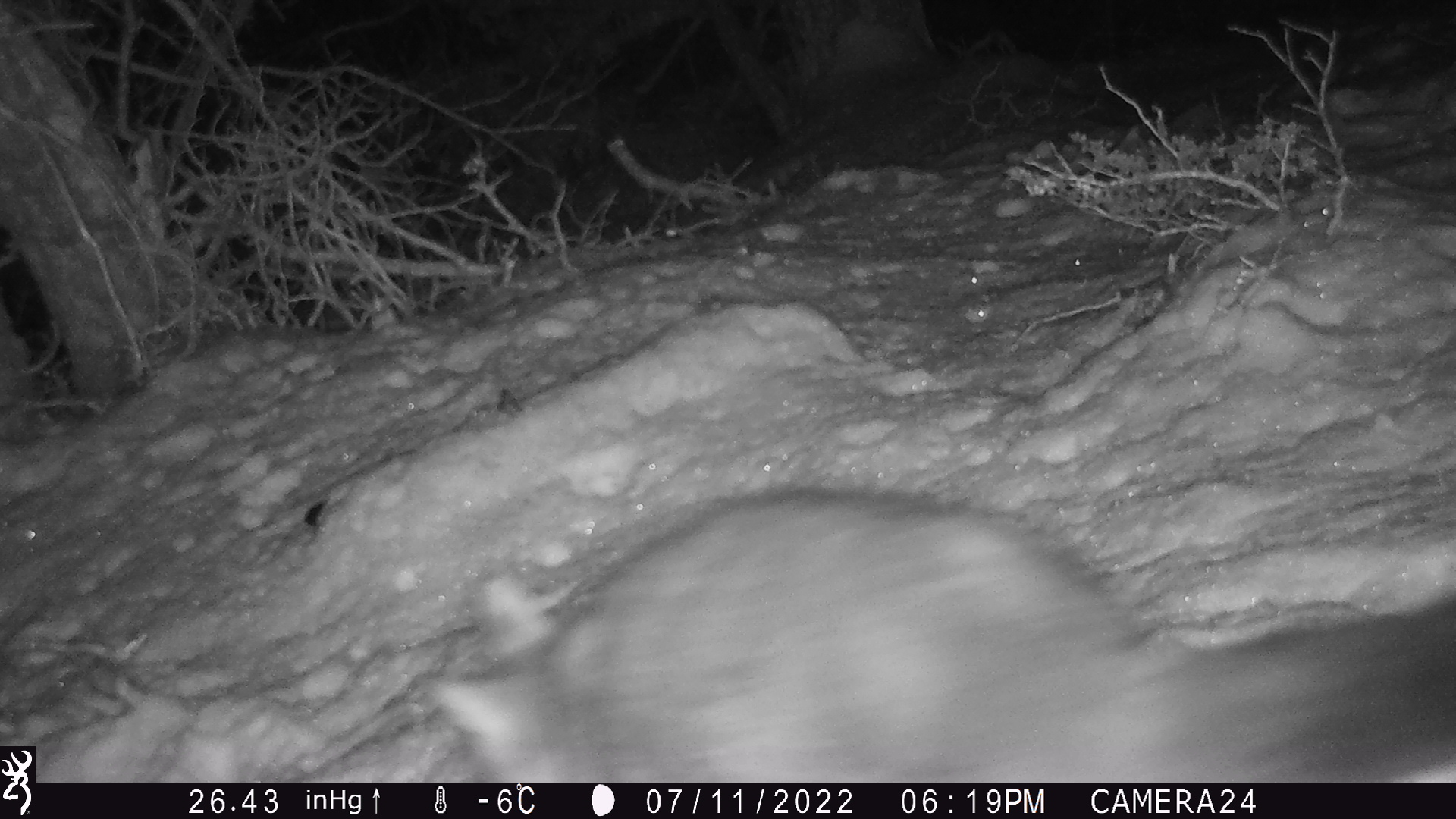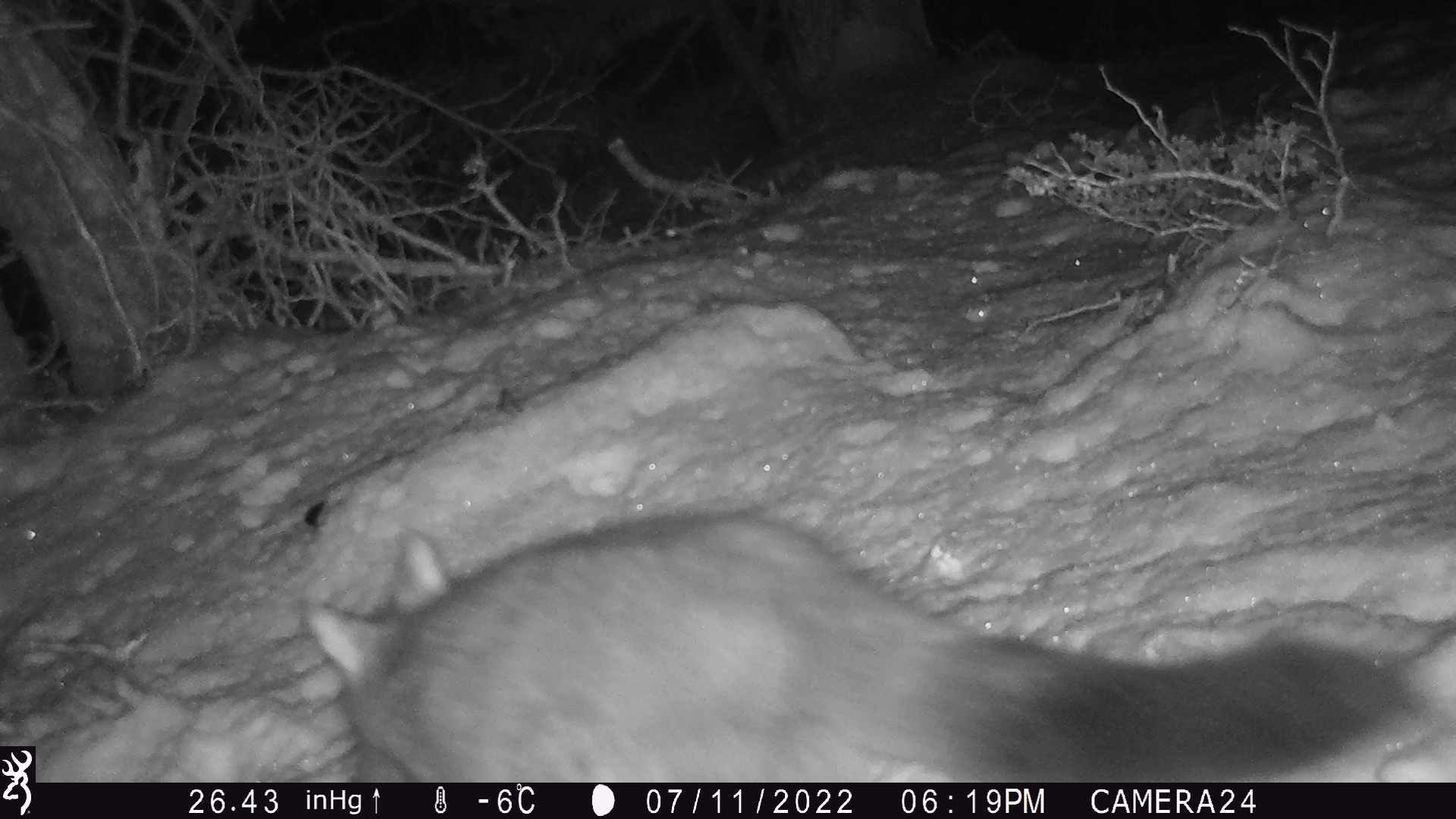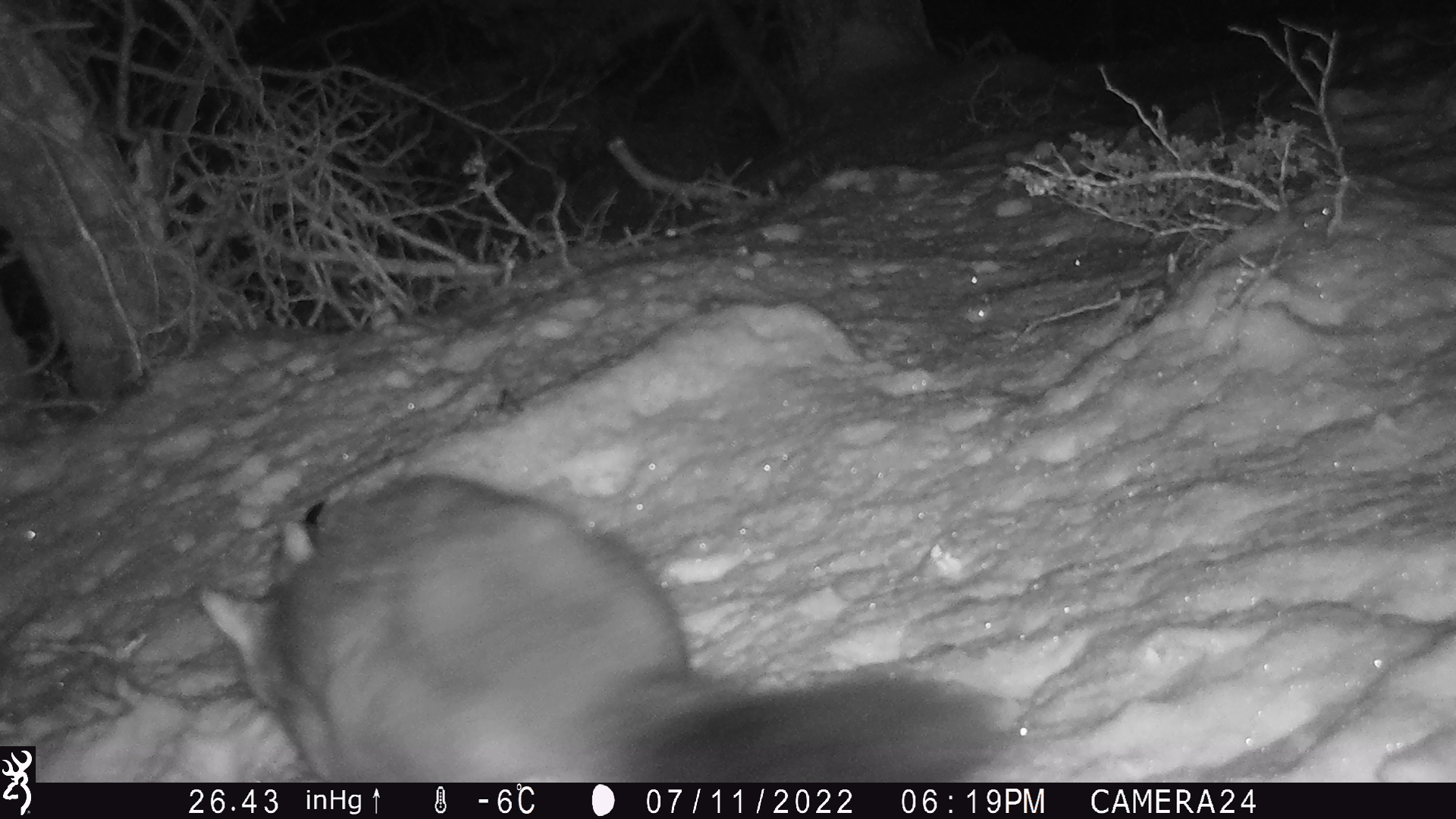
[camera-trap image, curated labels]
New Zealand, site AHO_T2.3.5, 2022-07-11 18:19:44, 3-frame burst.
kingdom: Animalia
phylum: Chordata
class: Mammalia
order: Diprotodontia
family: Phalangeridae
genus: Trichosurus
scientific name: Trichosurus vulpecula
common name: common brushtail possum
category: possum